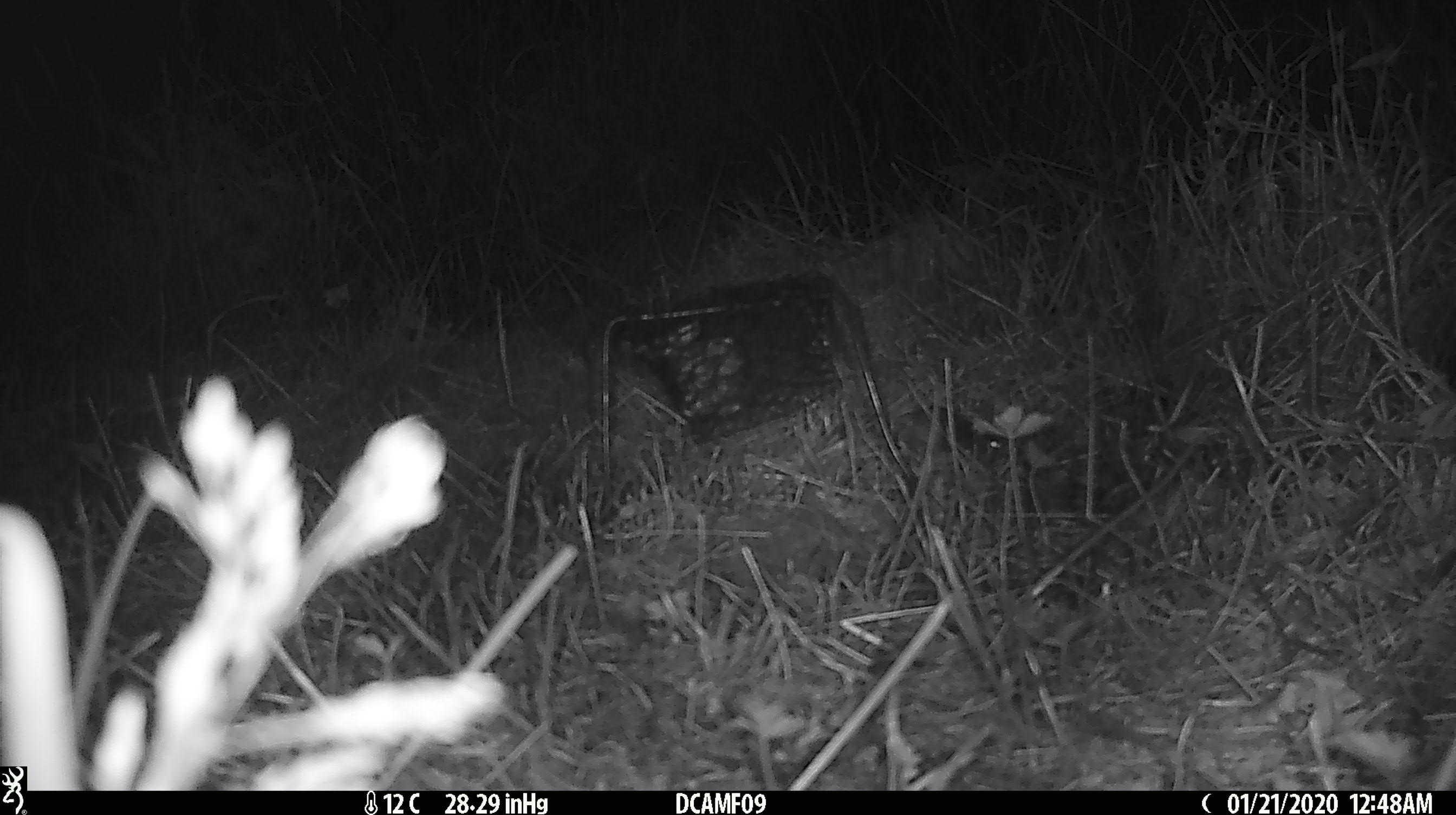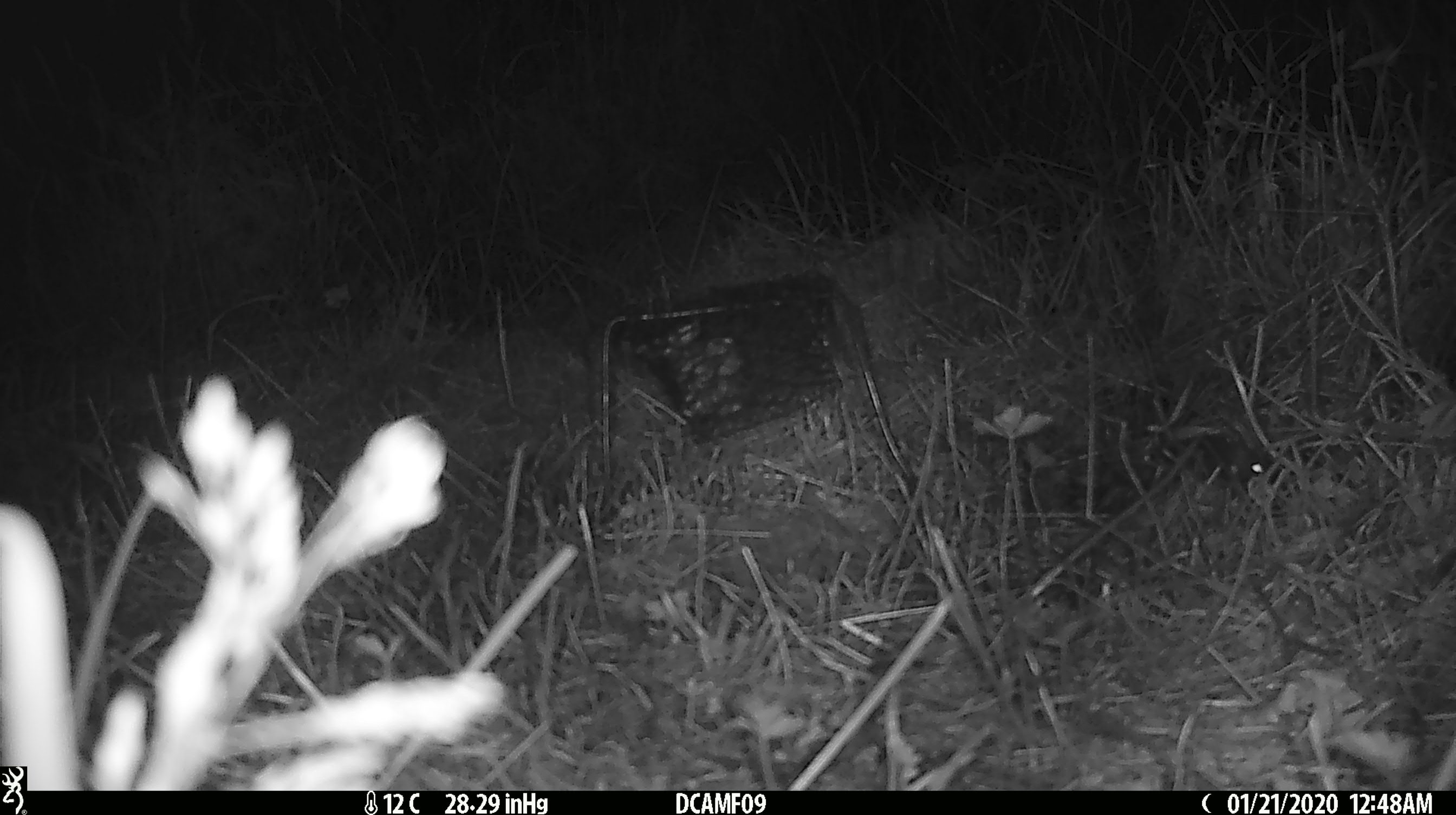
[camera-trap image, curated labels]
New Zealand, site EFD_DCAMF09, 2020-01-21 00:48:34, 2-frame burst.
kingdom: Animalia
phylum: Chordata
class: Mammalia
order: Rodentia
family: Muridae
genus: Mus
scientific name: Mus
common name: mouse